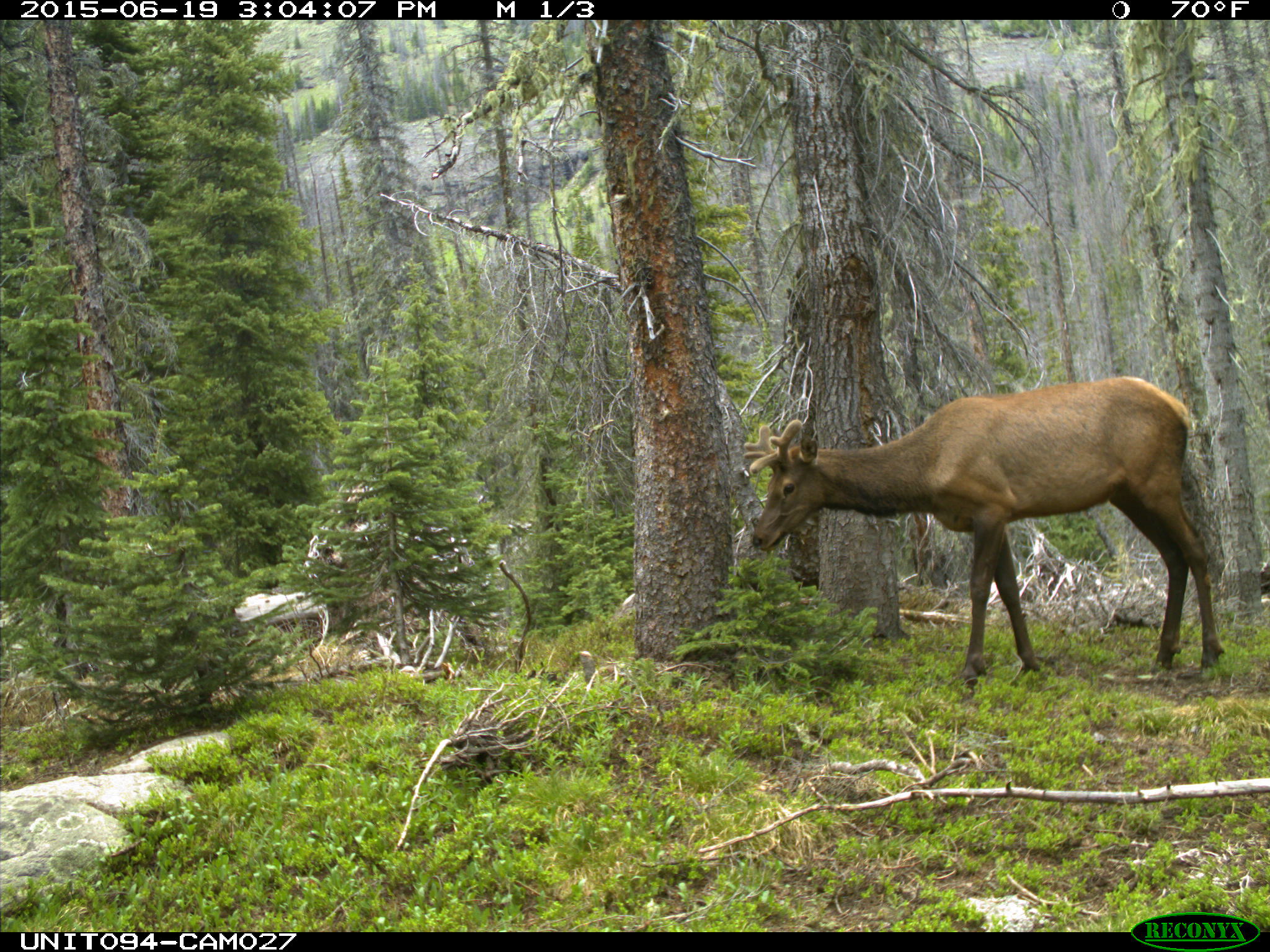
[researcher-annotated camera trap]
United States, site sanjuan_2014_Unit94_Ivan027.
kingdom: Animalia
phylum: Chordata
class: Mammalia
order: Artiodactyla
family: Cervidae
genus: Cervus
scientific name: Cervus elaphus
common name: red deer